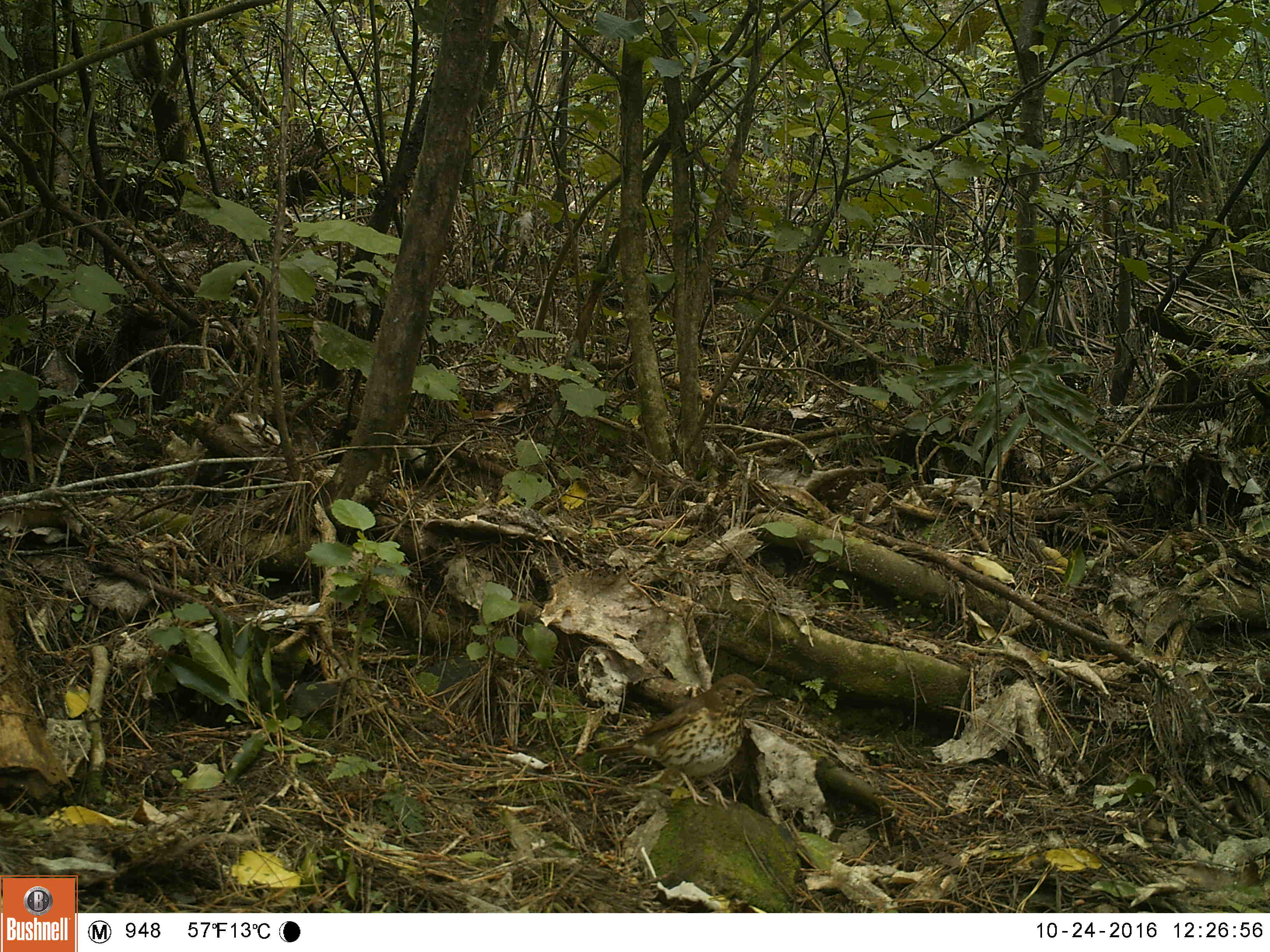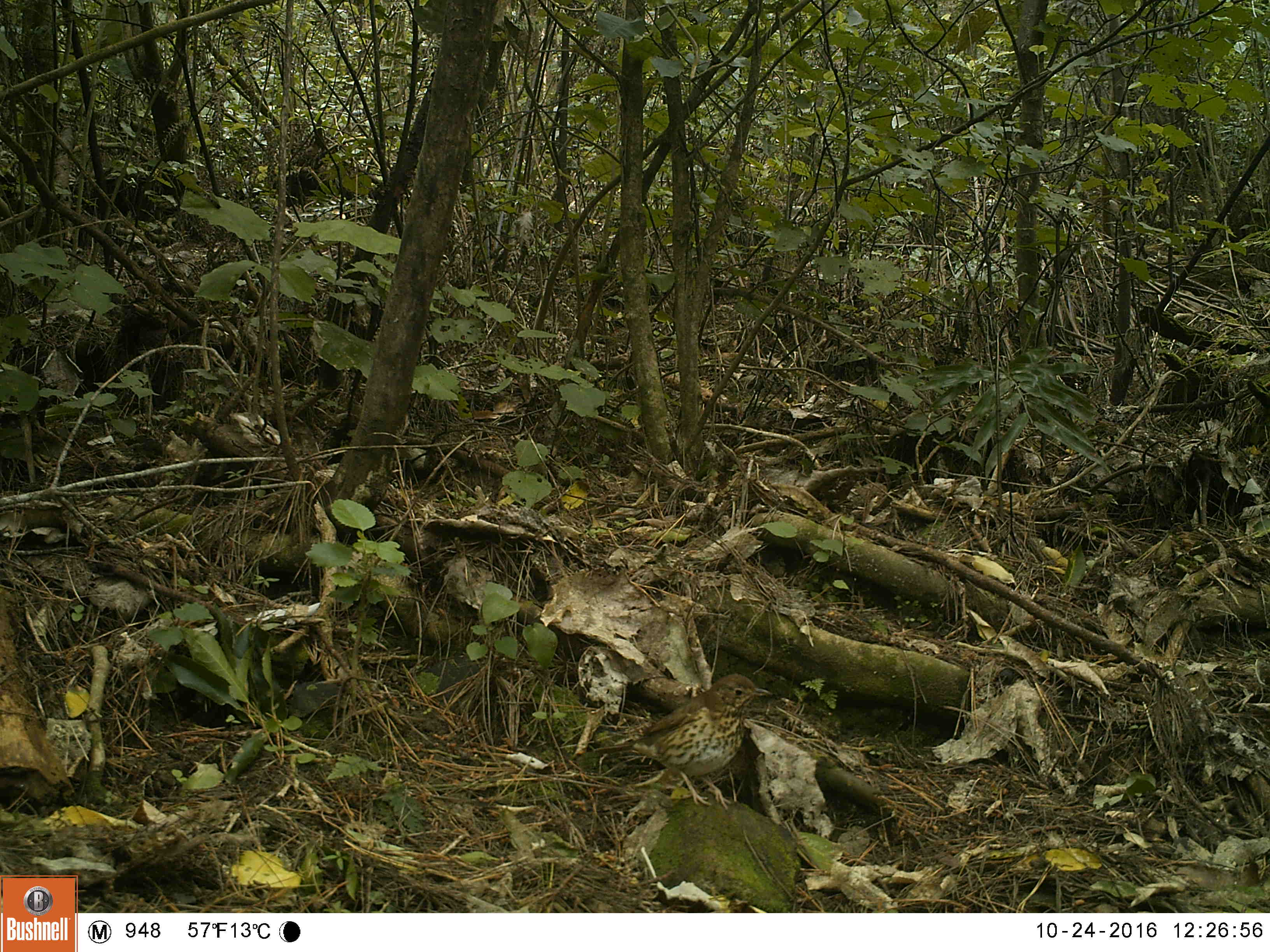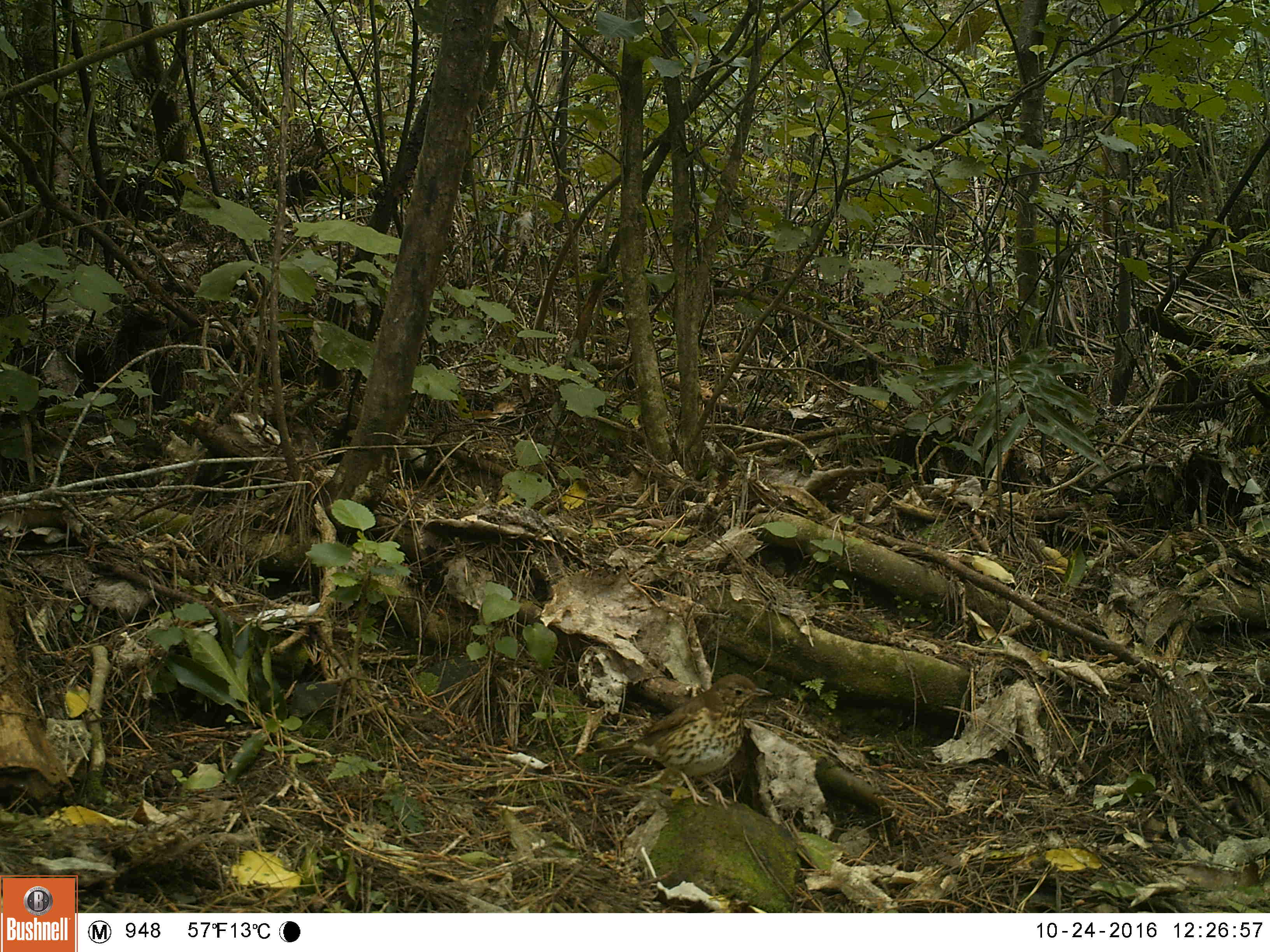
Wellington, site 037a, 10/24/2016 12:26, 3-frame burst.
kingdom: Animalia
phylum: Chordata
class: Aves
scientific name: Aves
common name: bird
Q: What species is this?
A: Bird (Aves).